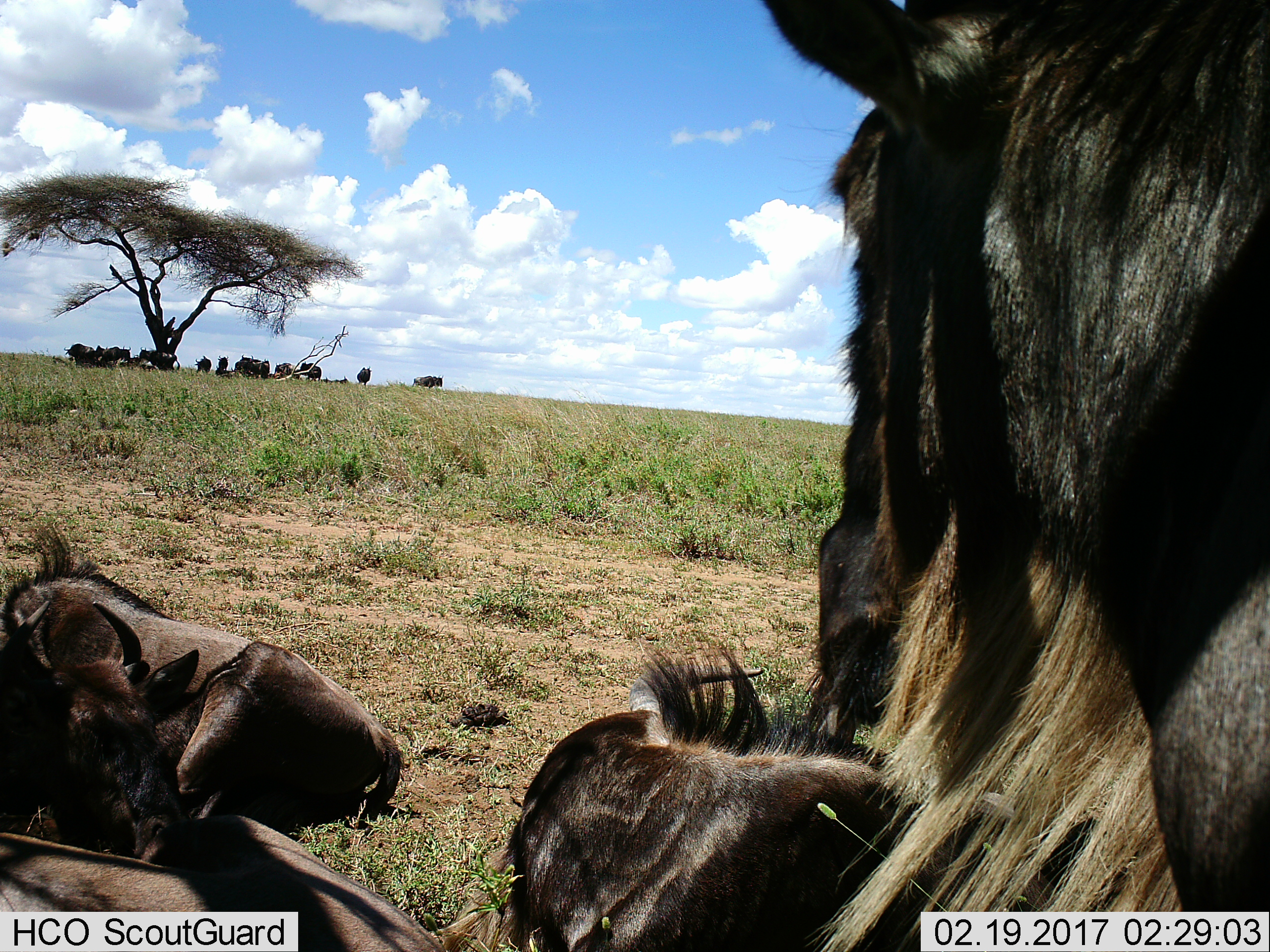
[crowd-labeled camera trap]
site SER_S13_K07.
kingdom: Animalia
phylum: Chordata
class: Mammalia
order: Artiodactyla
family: Bovidae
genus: Connochaetes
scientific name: Connochaetes taurinus taurinus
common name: blue wildebeest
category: wildebeestblue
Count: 11-50.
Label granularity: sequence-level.